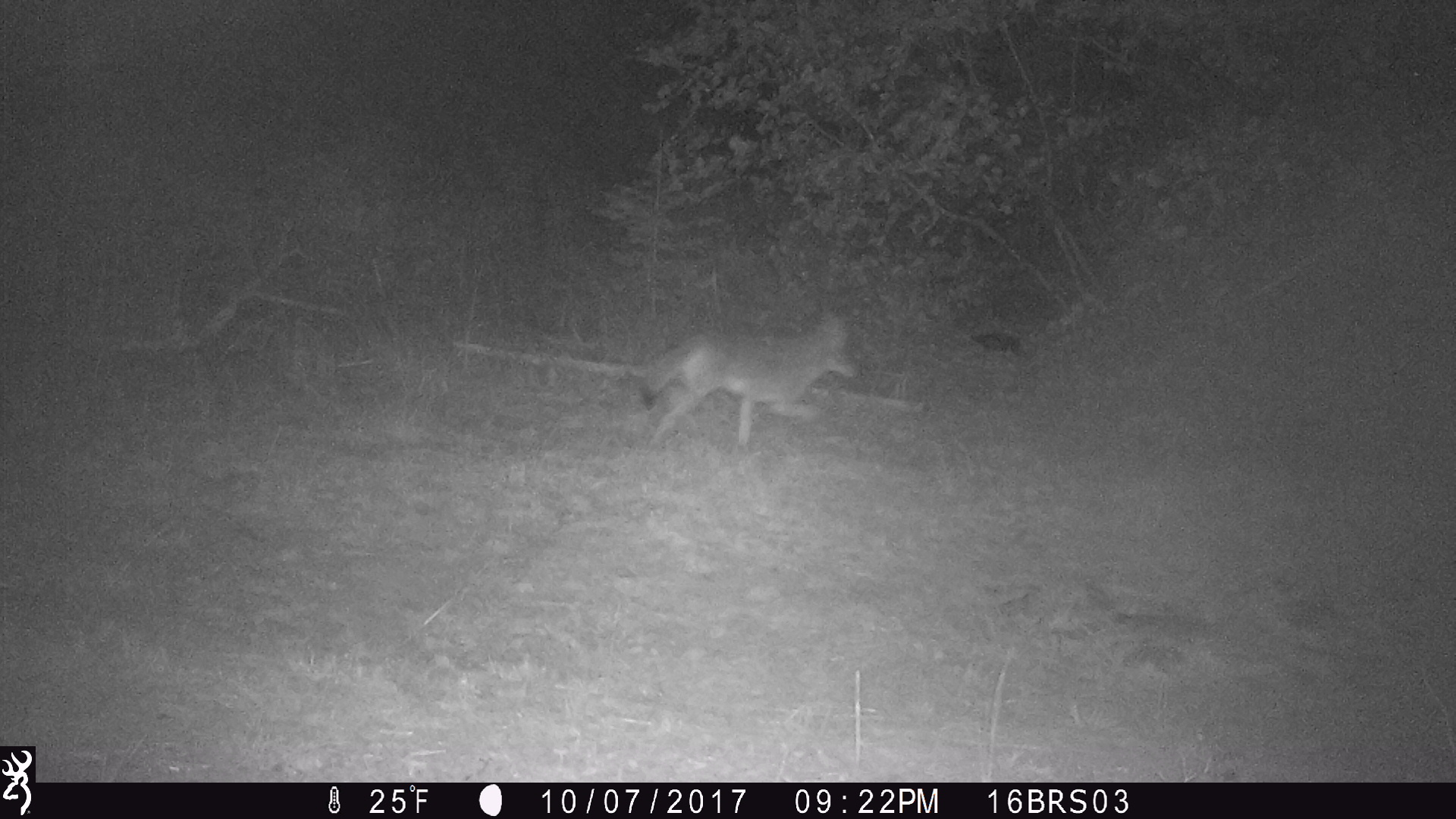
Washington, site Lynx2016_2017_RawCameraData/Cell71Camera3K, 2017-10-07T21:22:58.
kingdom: Animalia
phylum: Chordata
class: Mammalia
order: Carnivora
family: Canidae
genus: Canis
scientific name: Canis latrans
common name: coyote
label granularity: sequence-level